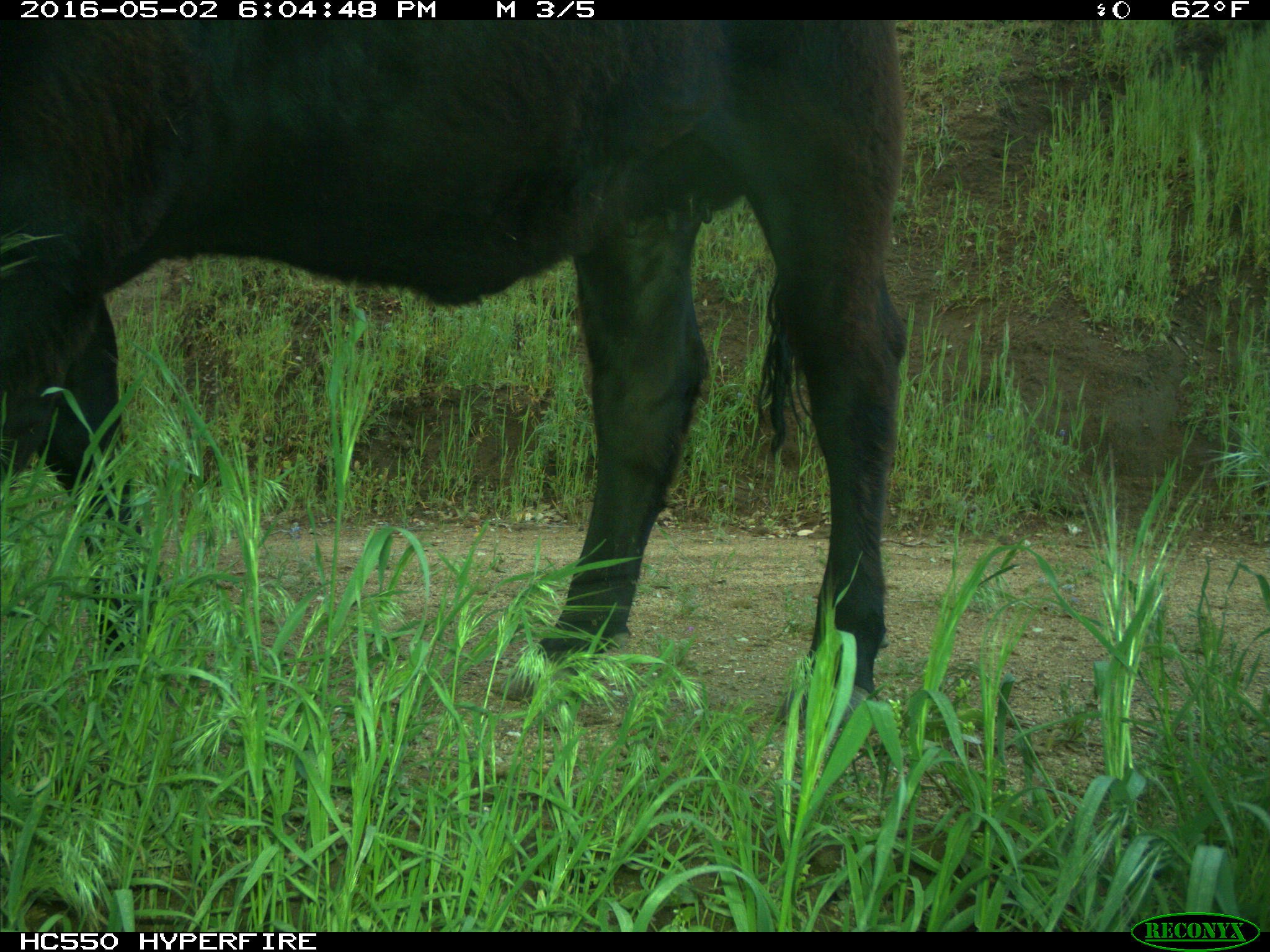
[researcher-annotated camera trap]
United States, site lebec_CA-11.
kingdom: Animalia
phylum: Chordata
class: Mammalia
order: Artiodactyla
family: Bovidae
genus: Bos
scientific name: Bos taurus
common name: domestic cow